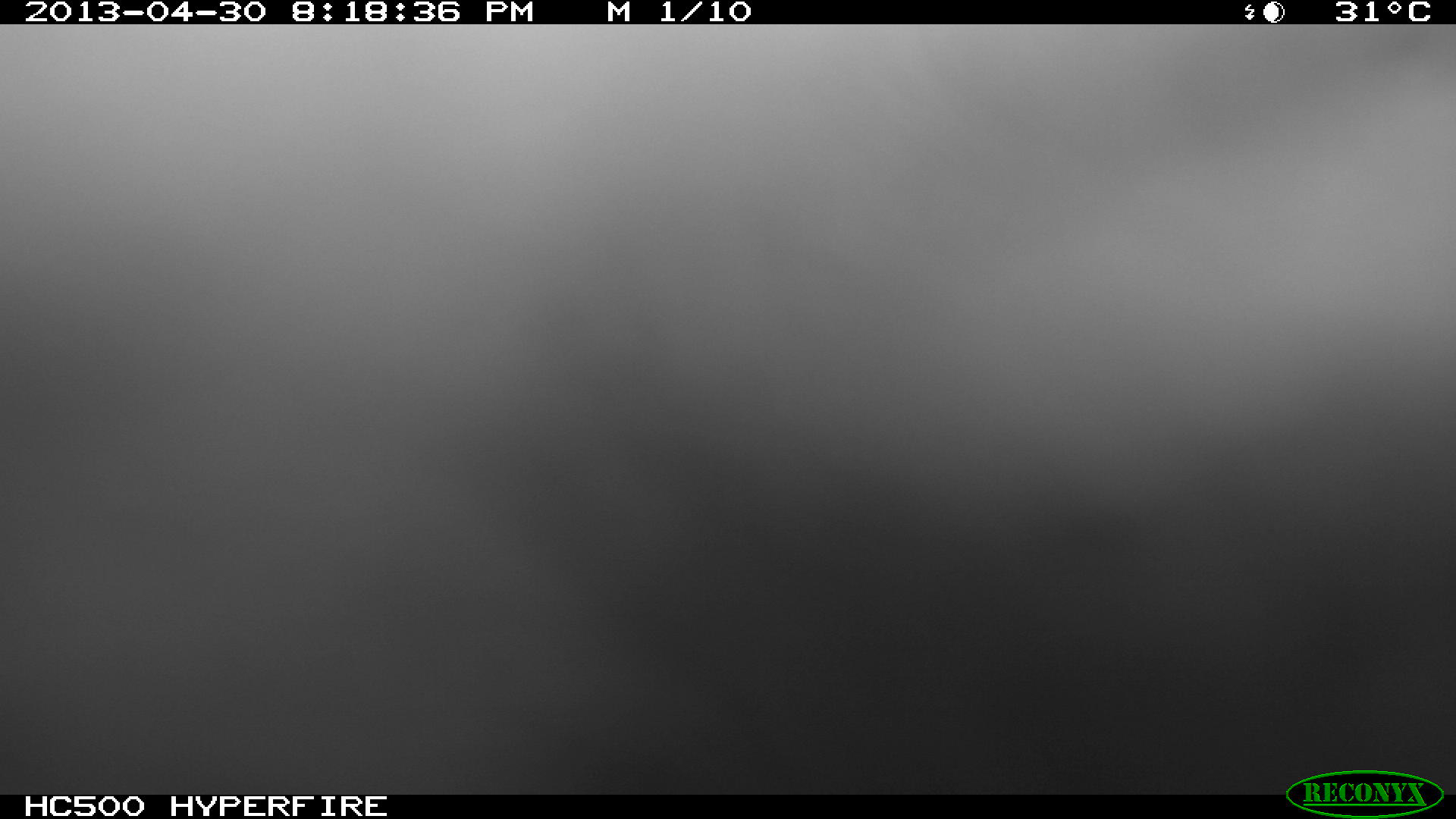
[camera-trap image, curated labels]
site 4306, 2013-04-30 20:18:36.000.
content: unidentified animal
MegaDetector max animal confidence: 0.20